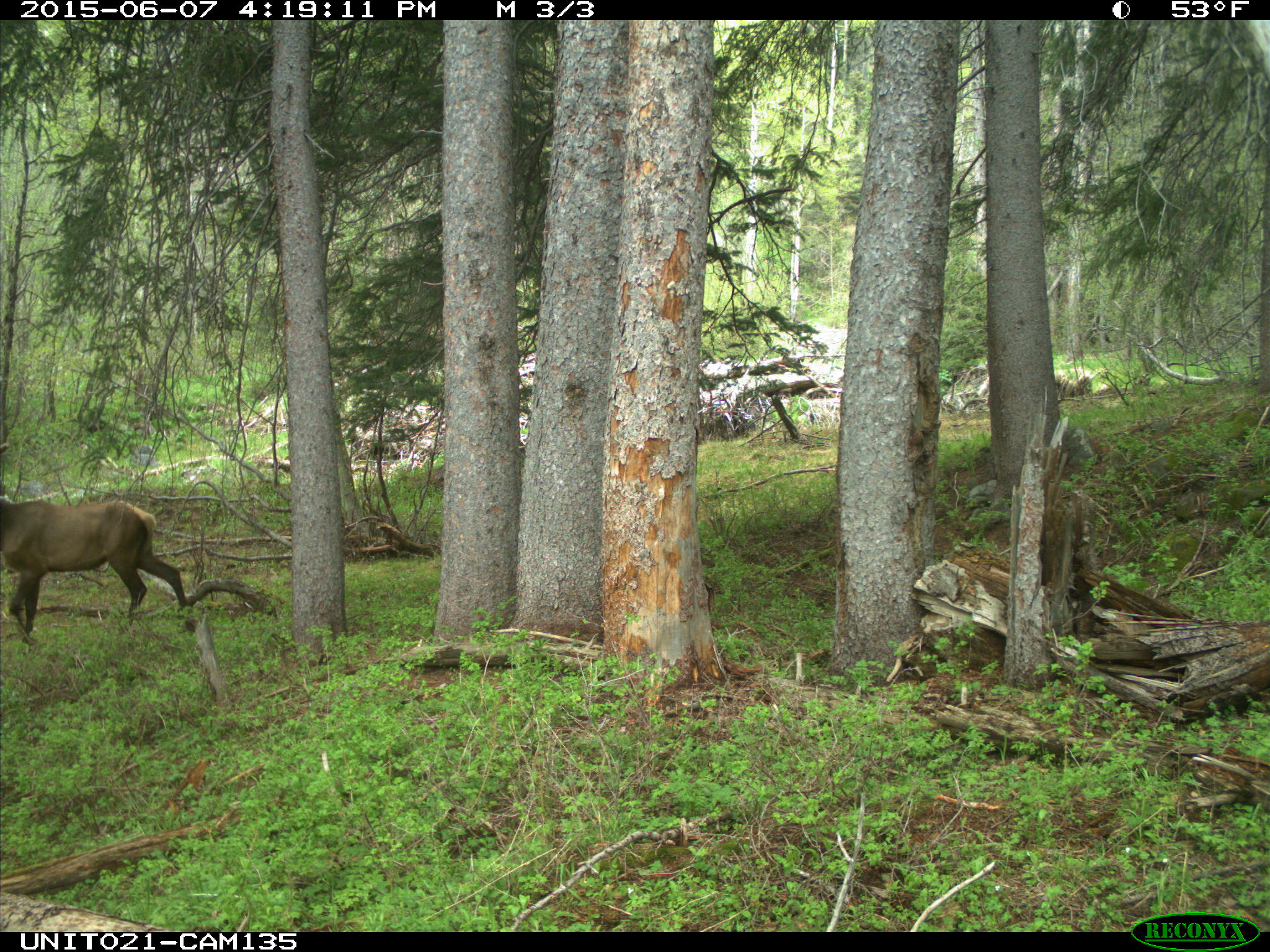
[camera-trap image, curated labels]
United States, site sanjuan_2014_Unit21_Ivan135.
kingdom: Animalia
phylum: Chordata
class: Mammalia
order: Artiodactyla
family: Cervidae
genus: Cervus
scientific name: Cervus elaphus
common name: red deer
Cervus elaphus (red deer).